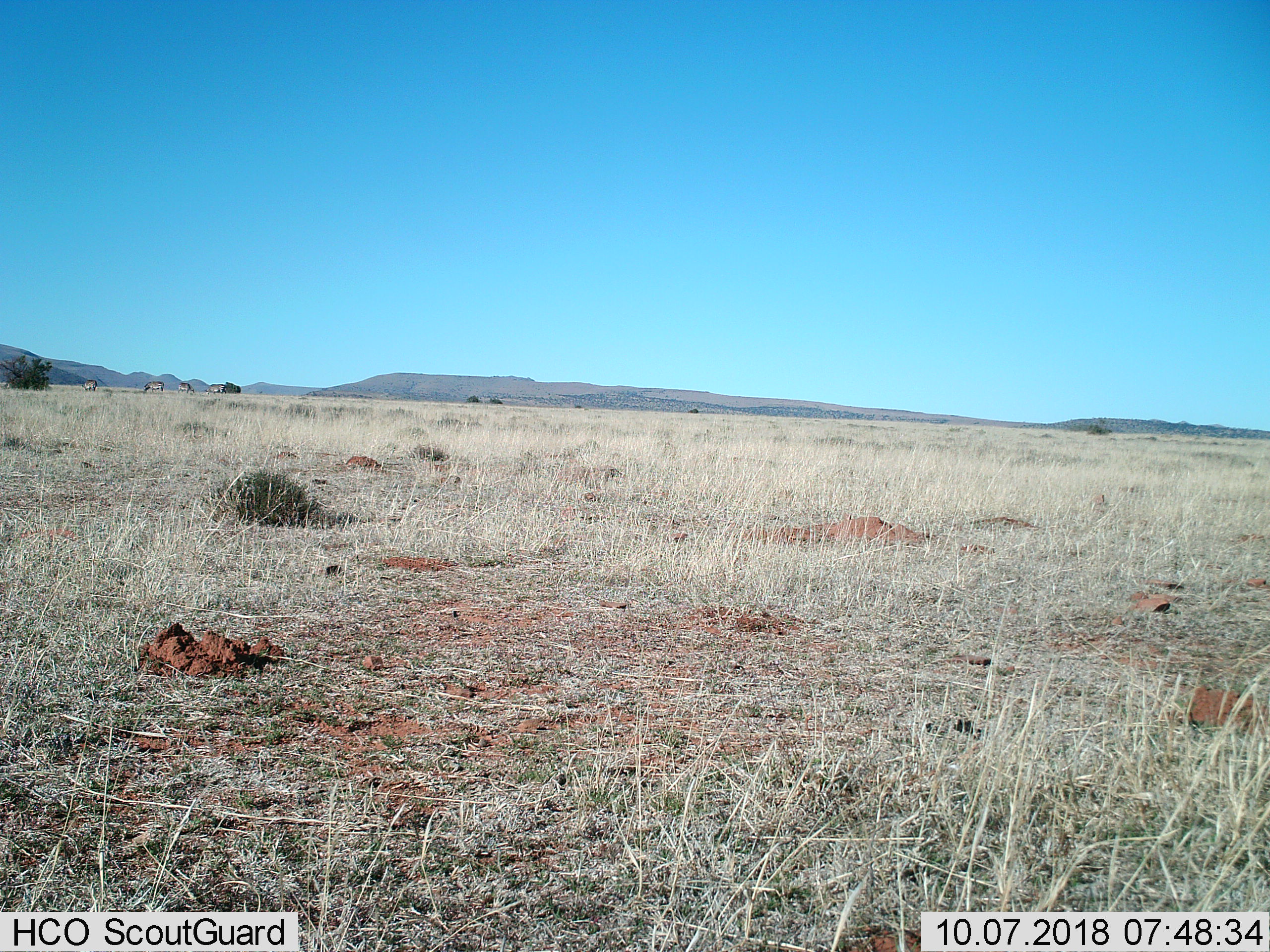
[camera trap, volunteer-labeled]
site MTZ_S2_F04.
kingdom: Animalia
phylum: Chordata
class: Mammalia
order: Perissodactyla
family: Equidae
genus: Equus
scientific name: Equus zebra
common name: mountain zebra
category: zebramountain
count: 4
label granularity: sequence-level